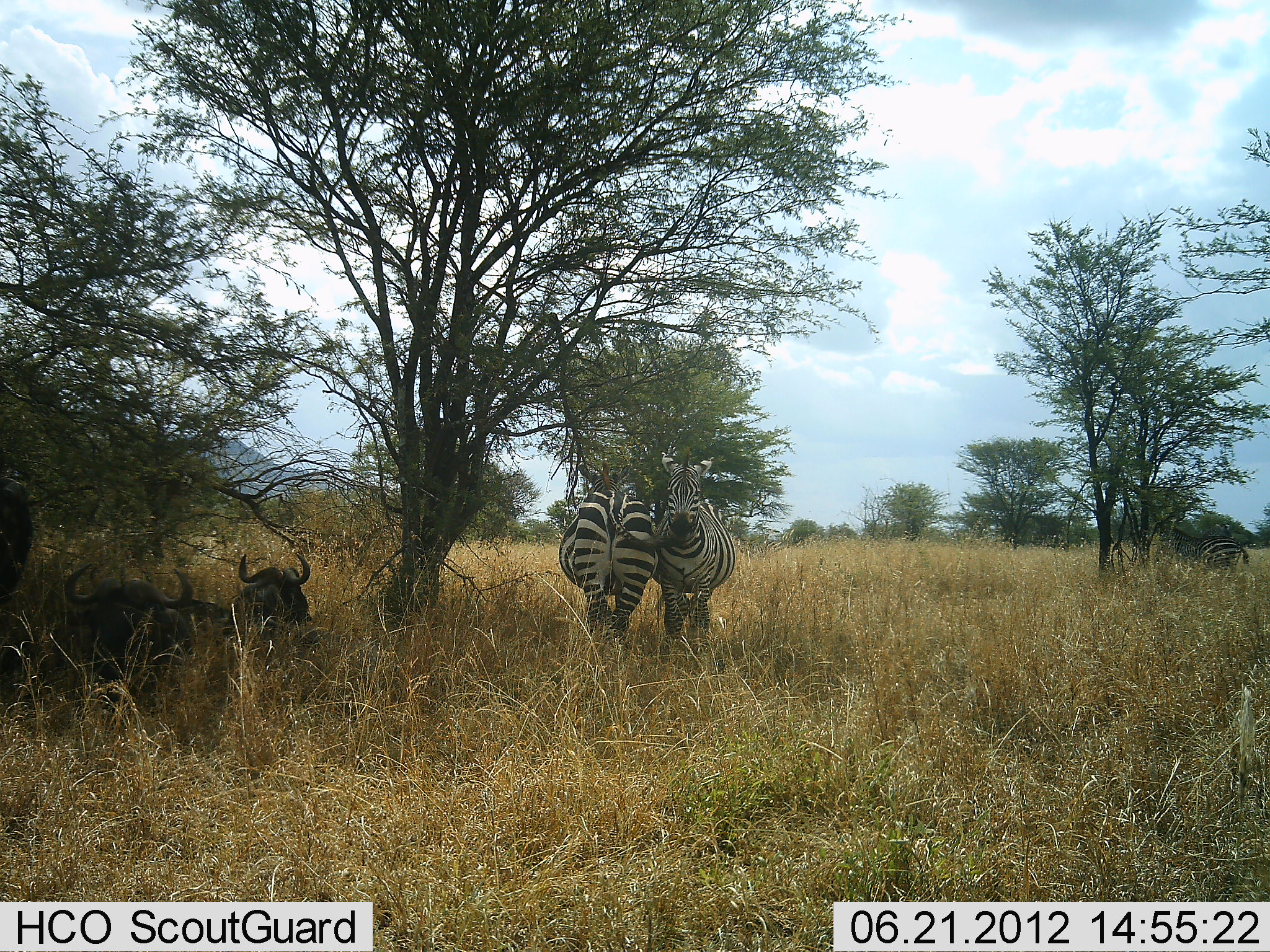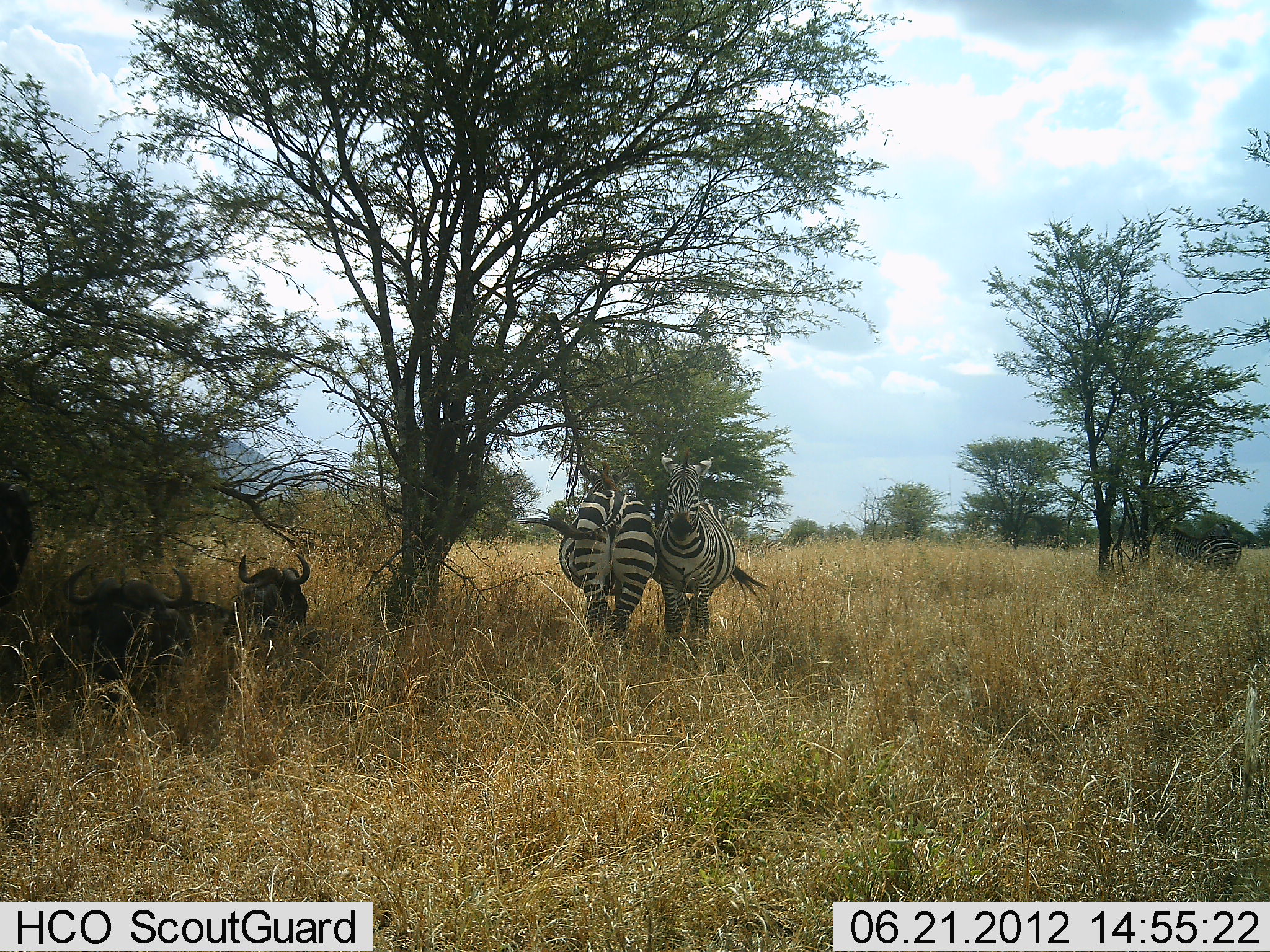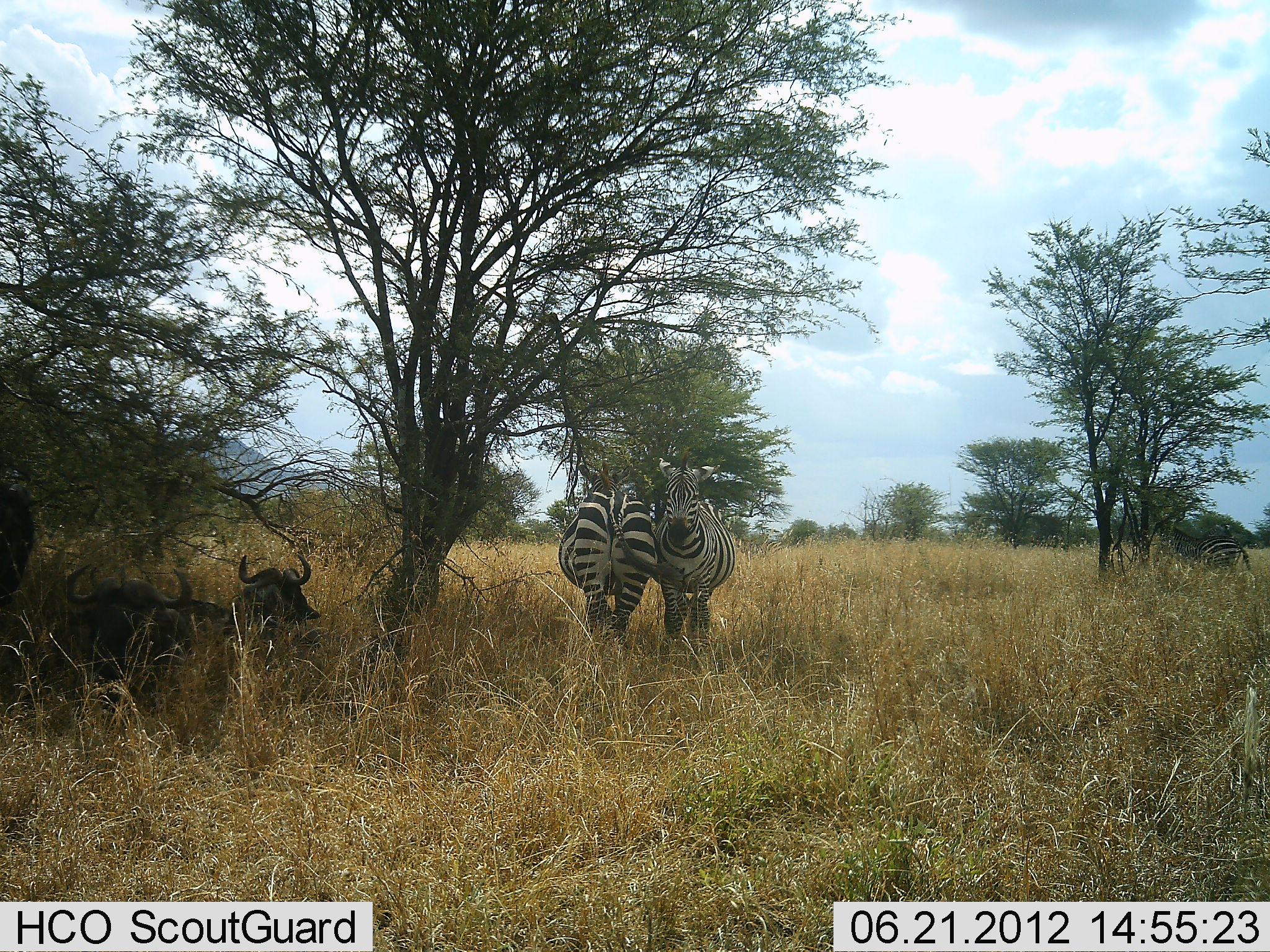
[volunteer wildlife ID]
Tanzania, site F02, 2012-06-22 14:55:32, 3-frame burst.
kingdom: Animalia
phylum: Chordata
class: Mammalia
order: Artiodactyla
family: Bovidae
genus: Connochaetes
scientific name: Connochaetes taurinus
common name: blue wildebeest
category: wildebeest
Wildebeest (blue wildebeest) (Connochaetes taurinus), count 3. Behavior (volunteer vote fractions): standing 50%, resting 100%, moving 0%, interacting 0%. Young present (vote fraction): 0%. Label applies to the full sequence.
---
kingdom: Animalia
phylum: Chordata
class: Mammalia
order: Perissodactyla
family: Equidae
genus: Equus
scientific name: Equus quagga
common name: plains zebra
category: zebra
Zebra (plains zebra) (Equus quagga), count 3. Behavior (volunteer vote fractions): standing 92%, resting 0%, moving 0%, interacting 17%. Young present (vote fraction): 0%. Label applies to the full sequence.